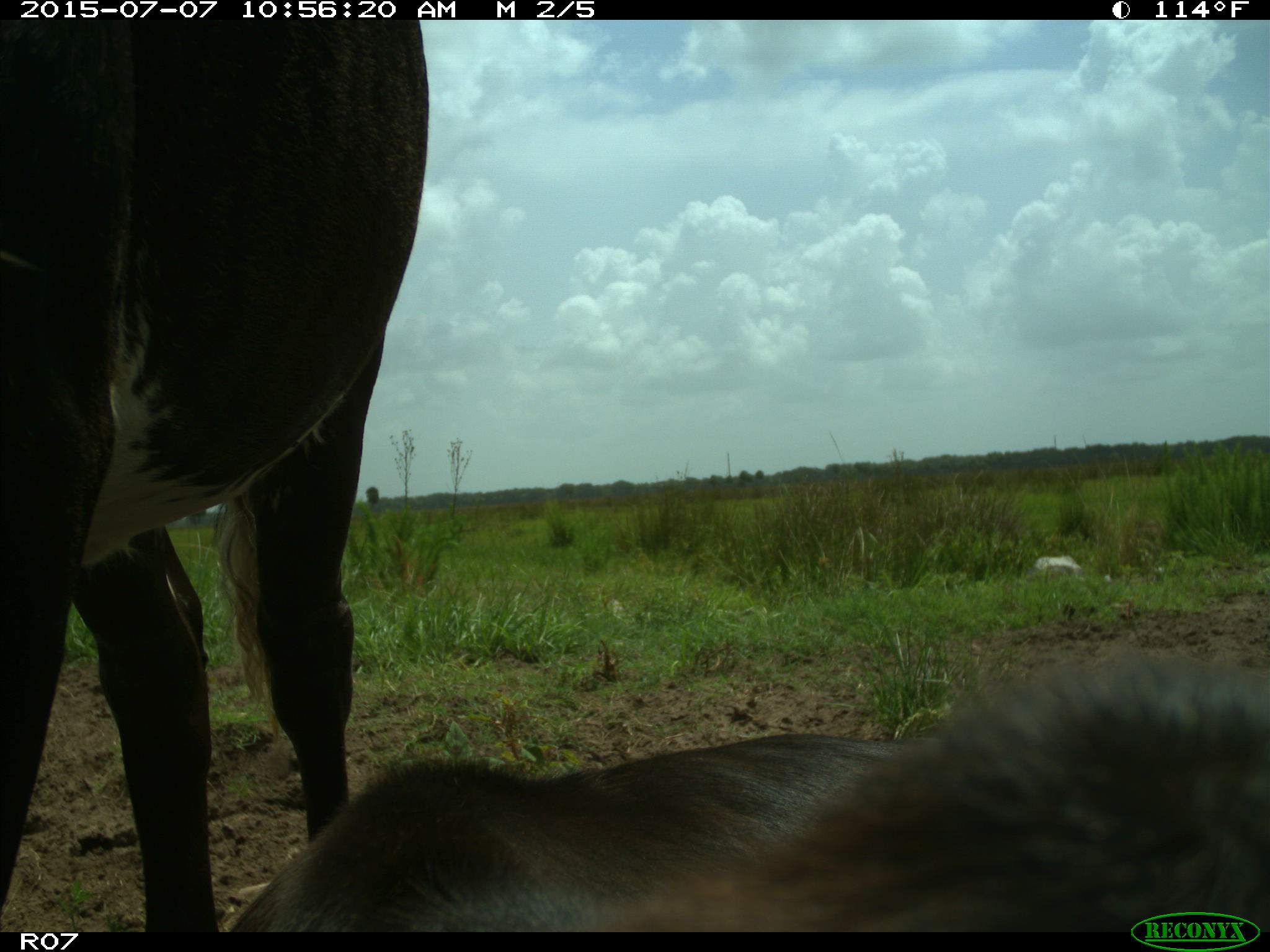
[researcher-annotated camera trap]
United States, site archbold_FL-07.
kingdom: Animalia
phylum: Chordata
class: Mammalia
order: Artiodactyla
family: Bovidae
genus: Bos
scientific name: Bos taurus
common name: domestic cow